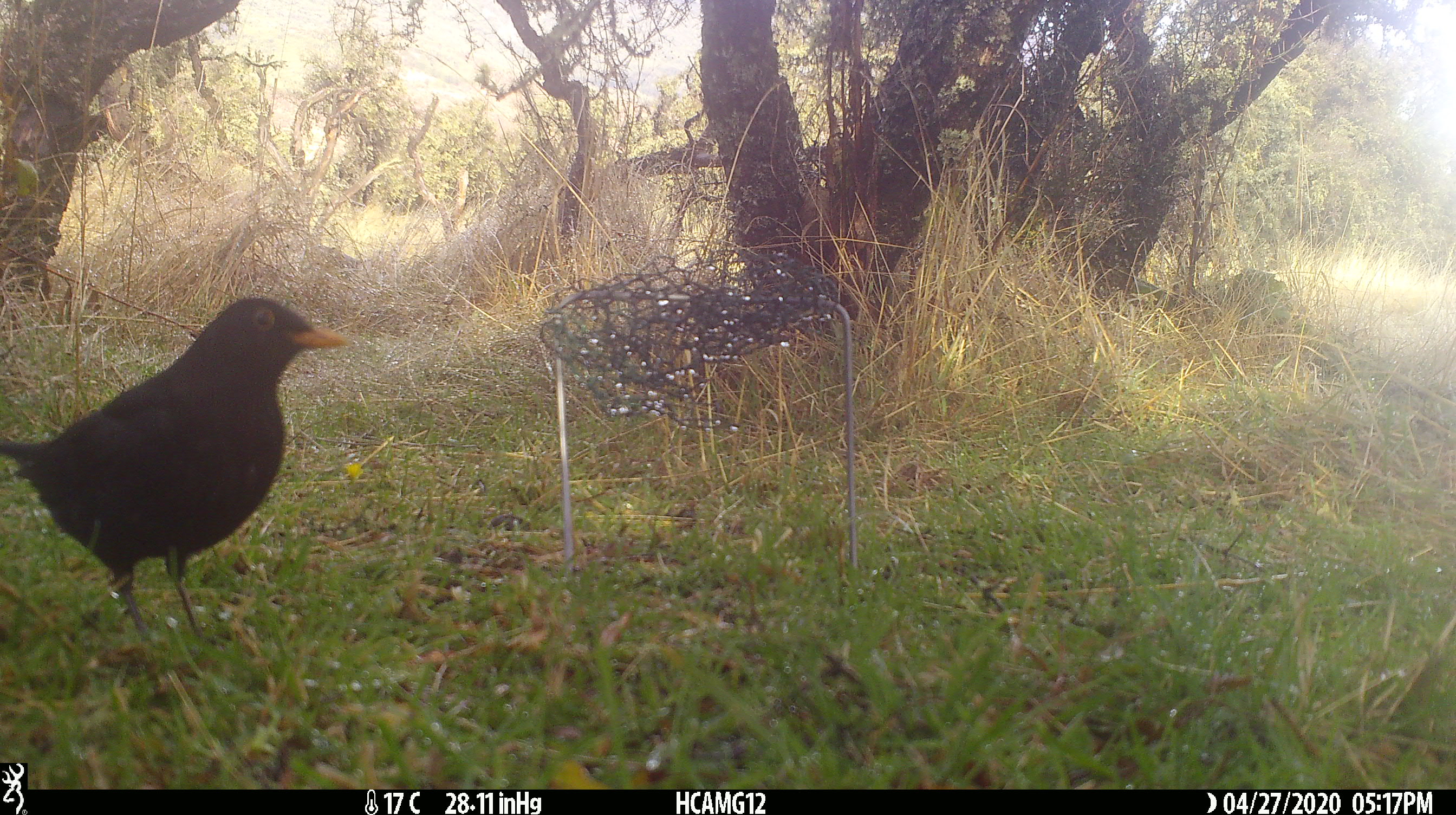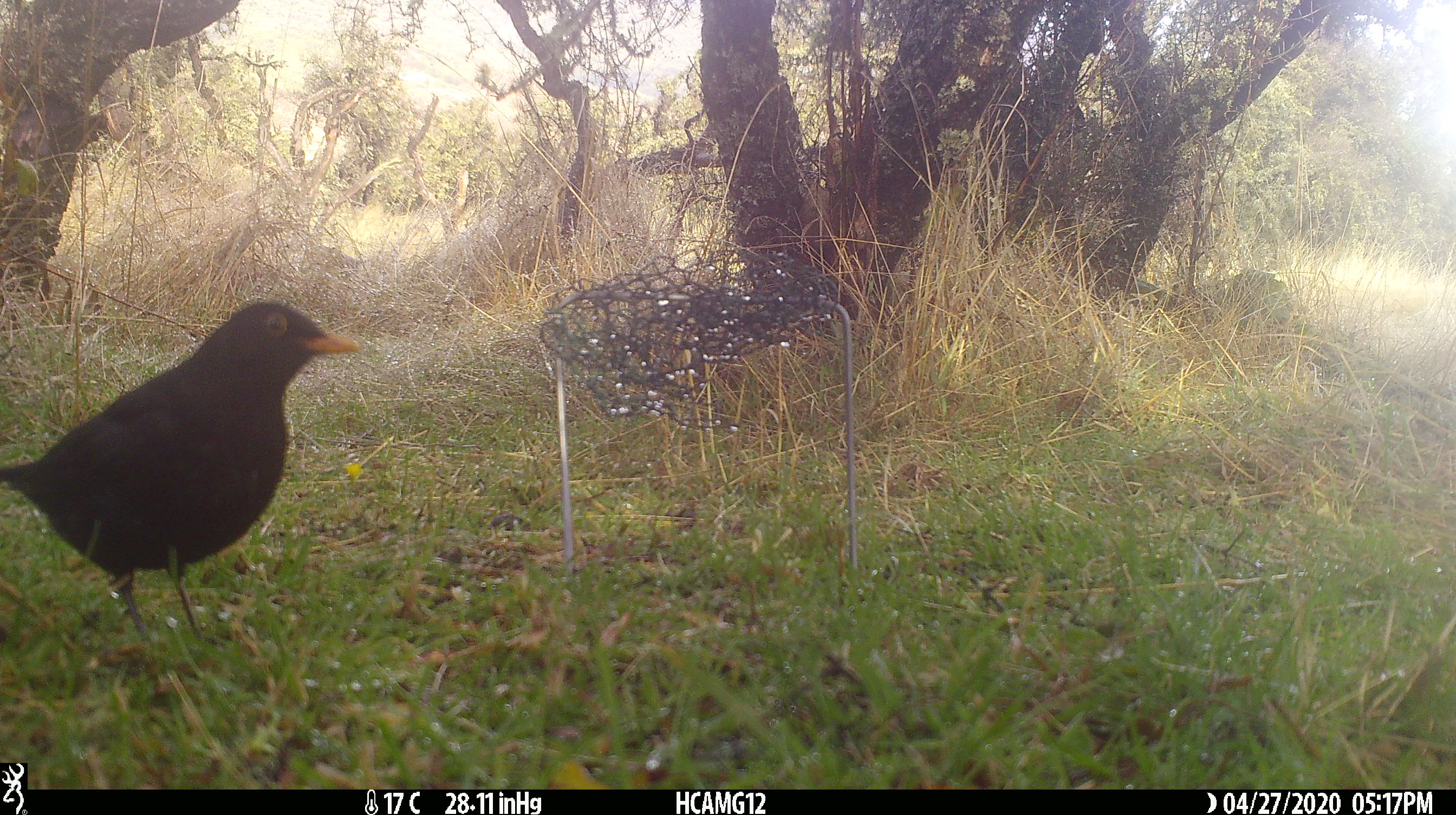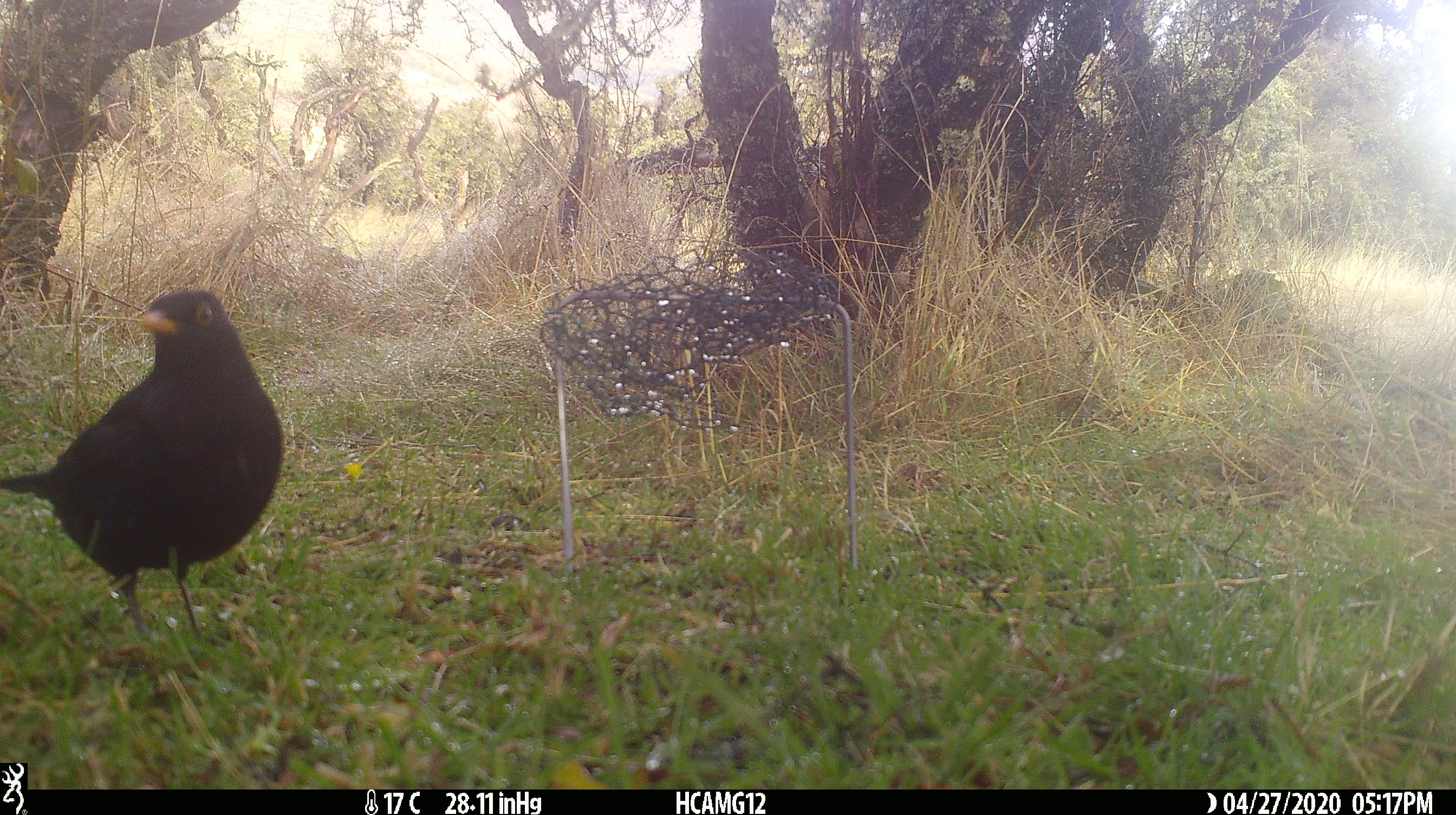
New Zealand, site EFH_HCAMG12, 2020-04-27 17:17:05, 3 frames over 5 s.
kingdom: Animalia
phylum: Chordata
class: Aves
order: Passeriformes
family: Turdidae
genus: Turdus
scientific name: Turdus merula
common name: eurasian blackbird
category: blackbird